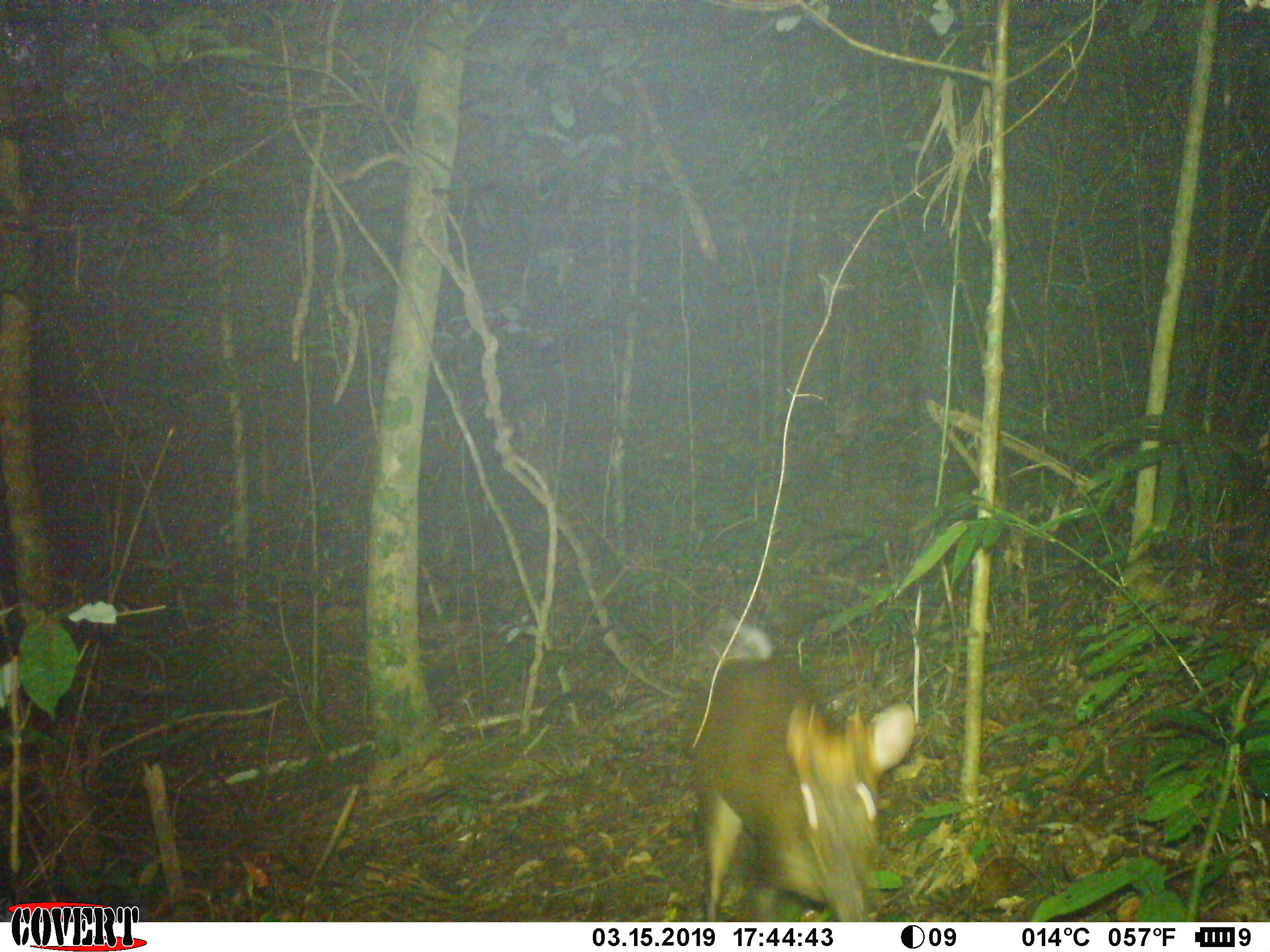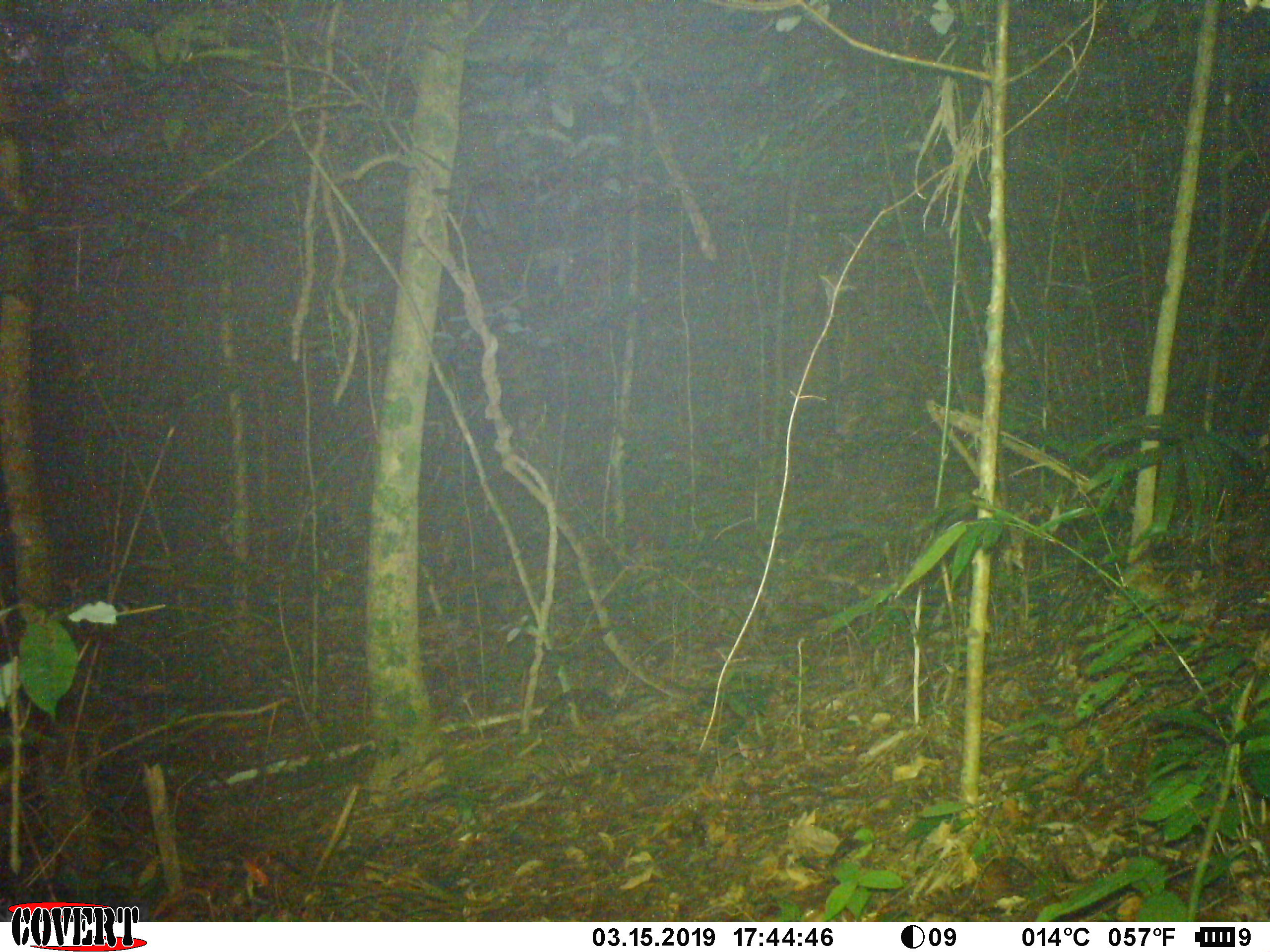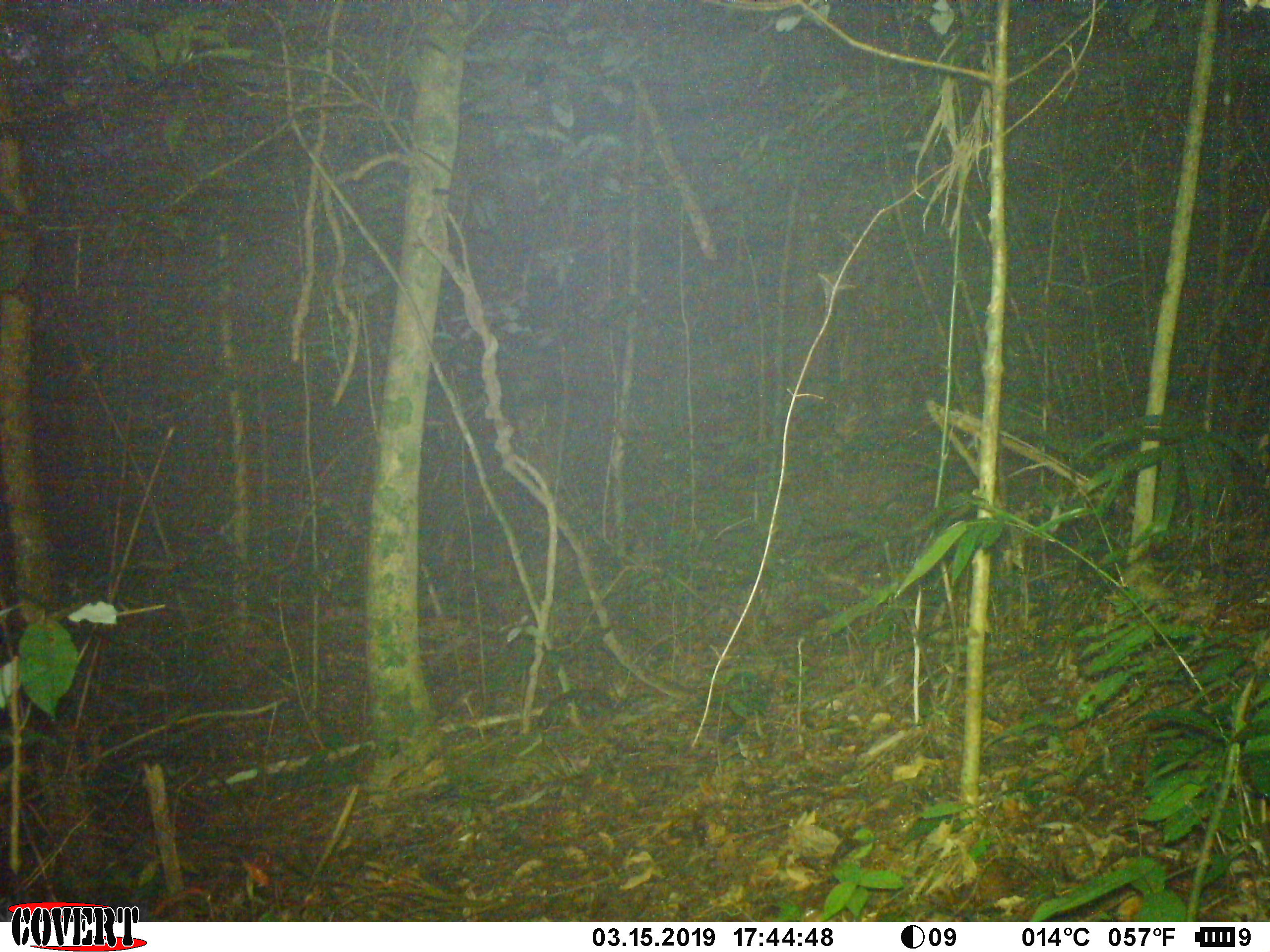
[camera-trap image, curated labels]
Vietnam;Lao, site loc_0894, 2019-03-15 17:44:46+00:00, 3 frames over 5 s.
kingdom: Animalia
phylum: Chordata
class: Mammalia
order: Artiodactyla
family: Cervidae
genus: Muntiacus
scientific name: Muntiacus rooseveltorum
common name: roosevelt's muntjac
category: roosevelts muntjac group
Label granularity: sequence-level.